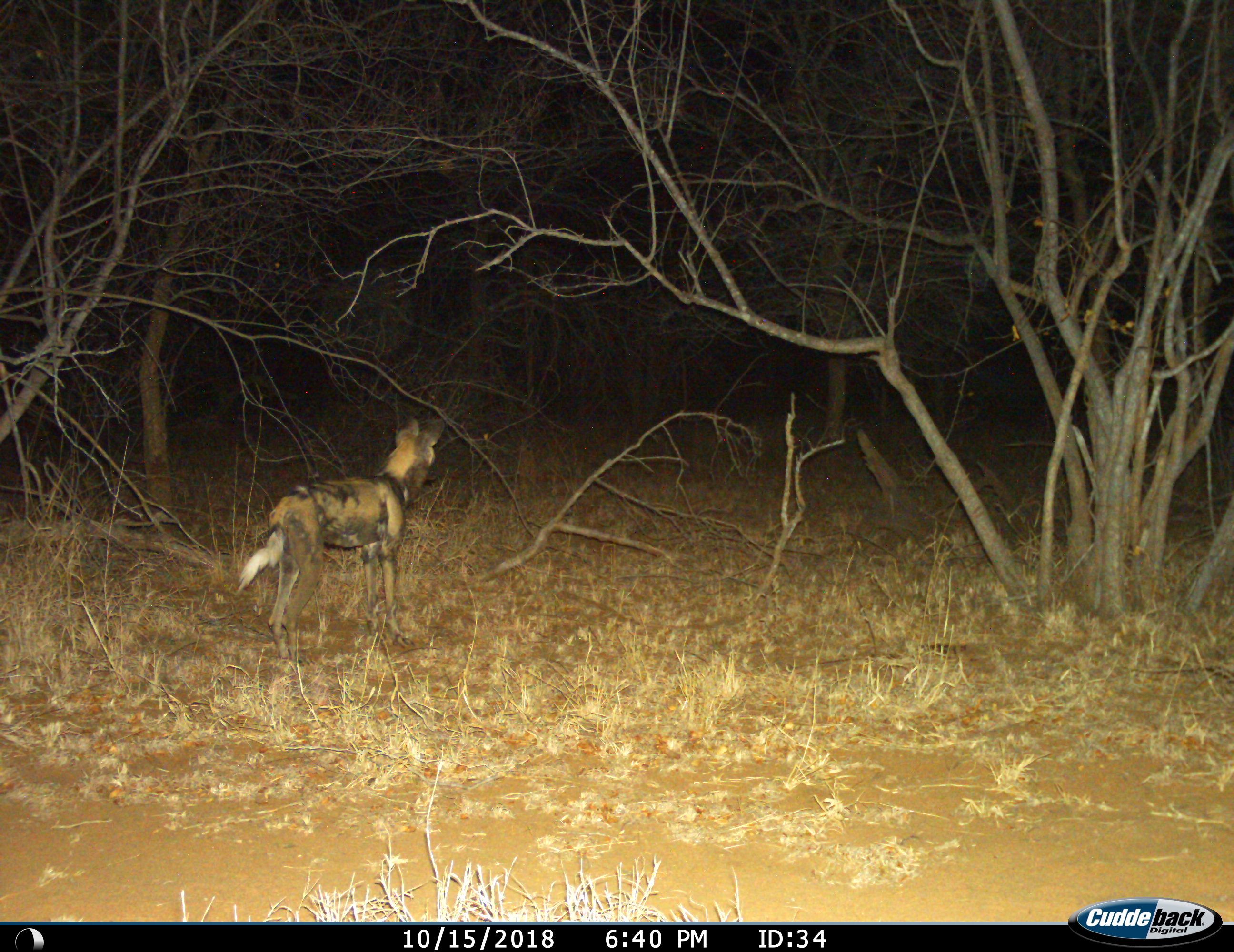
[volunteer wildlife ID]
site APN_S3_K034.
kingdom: Animalia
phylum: Chordata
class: Mammalia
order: Carnivora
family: Canidae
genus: Lycaon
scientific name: Lycaon pictus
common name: african wild dog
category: wilddog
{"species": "wilddog (african wild dog) (Lycaon pictus)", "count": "1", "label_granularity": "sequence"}